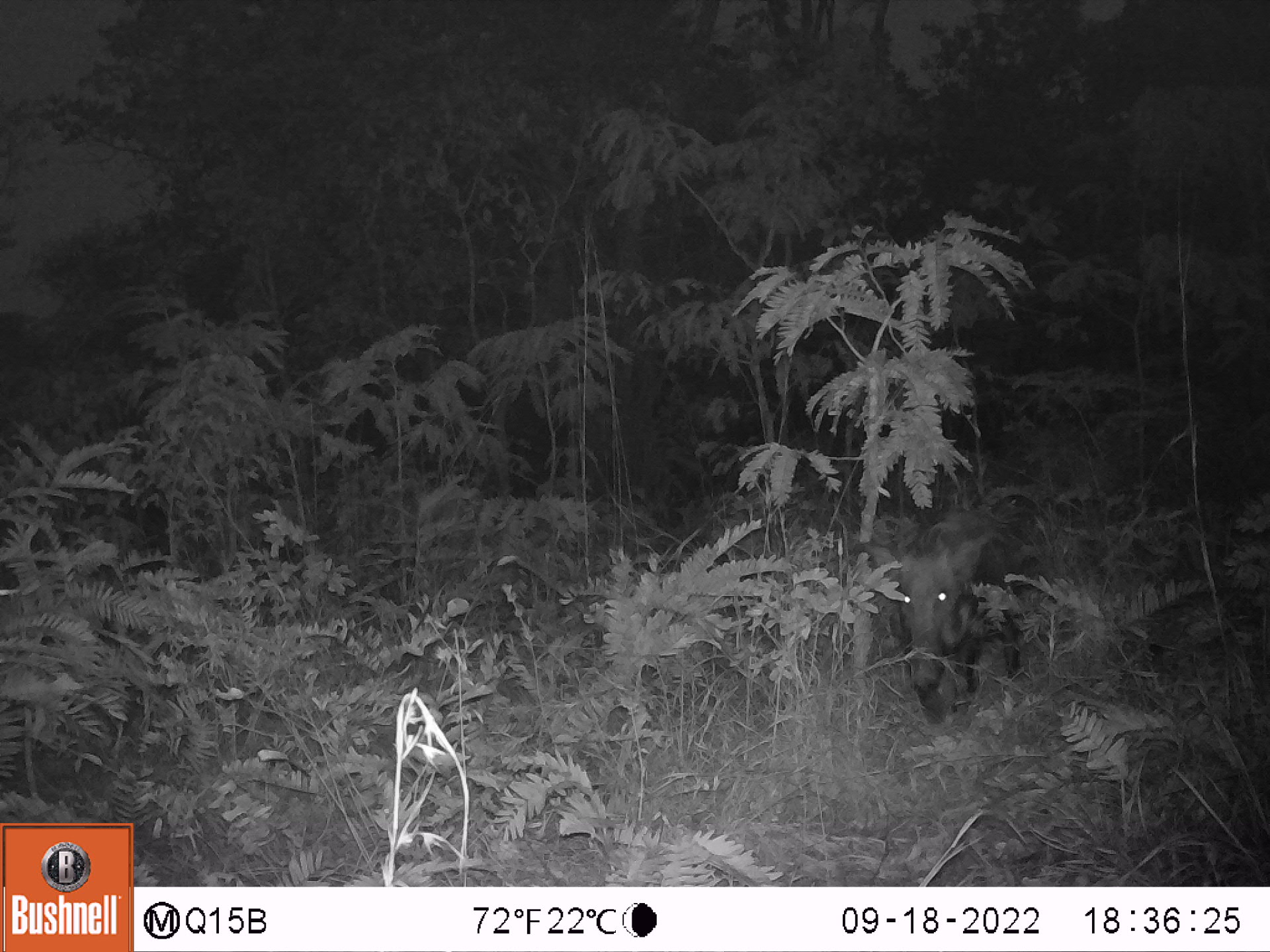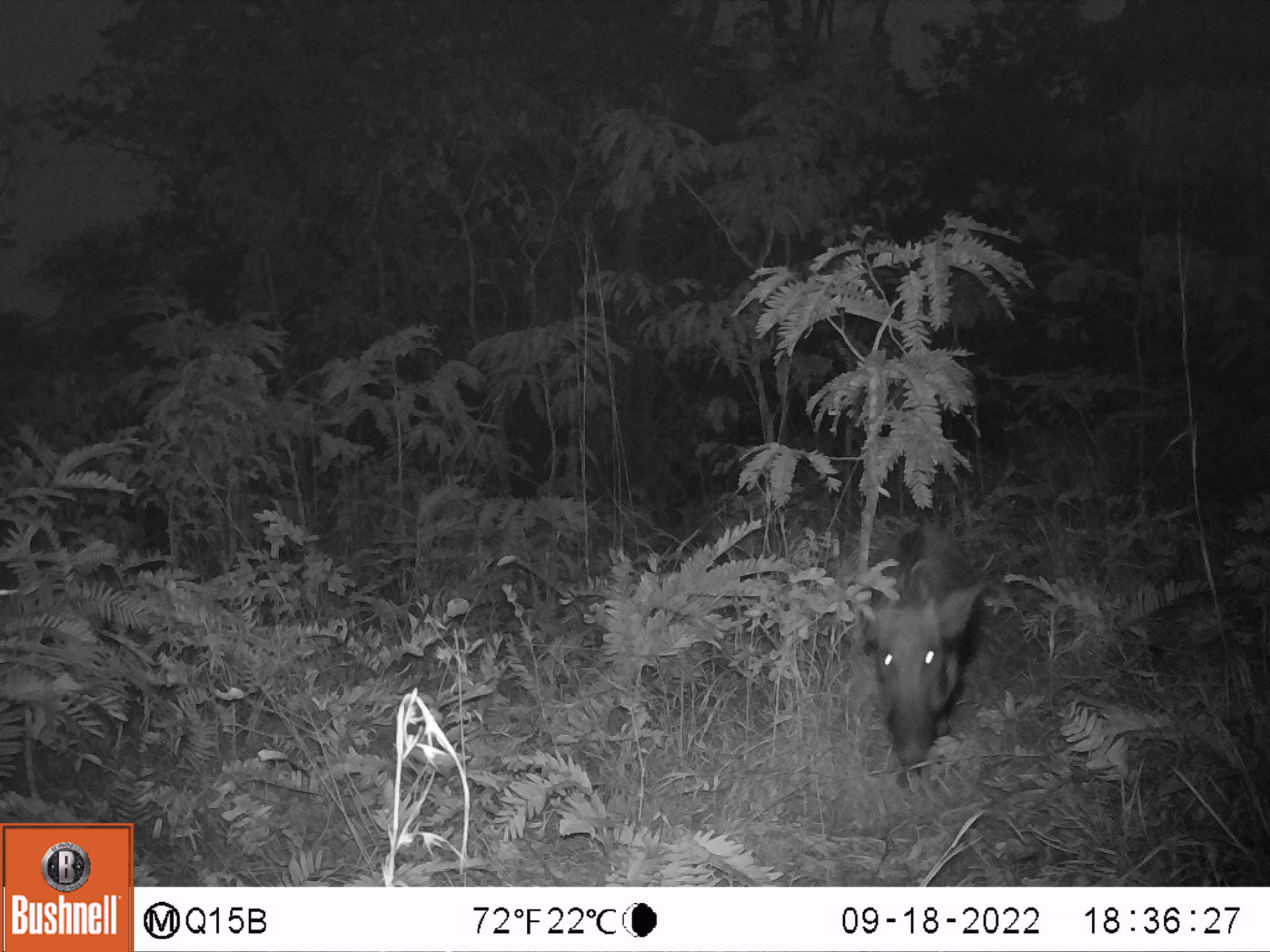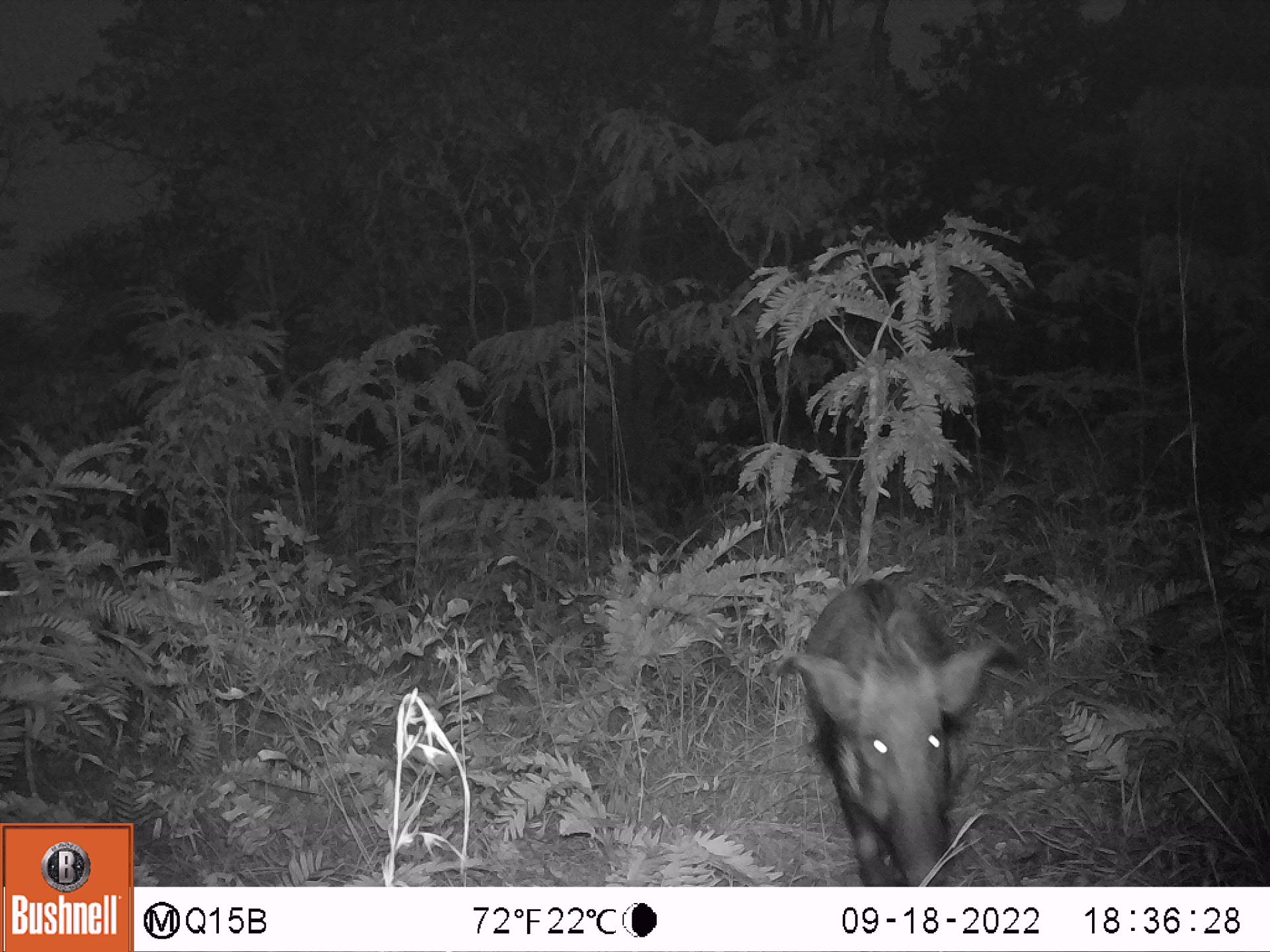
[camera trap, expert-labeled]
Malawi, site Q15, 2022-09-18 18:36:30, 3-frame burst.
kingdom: Animalia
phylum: Chordata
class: Mammalia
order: Artiodactyla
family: Suidae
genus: Potamochoerus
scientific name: Potamochoerus larvatus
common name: bushpig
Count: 1.